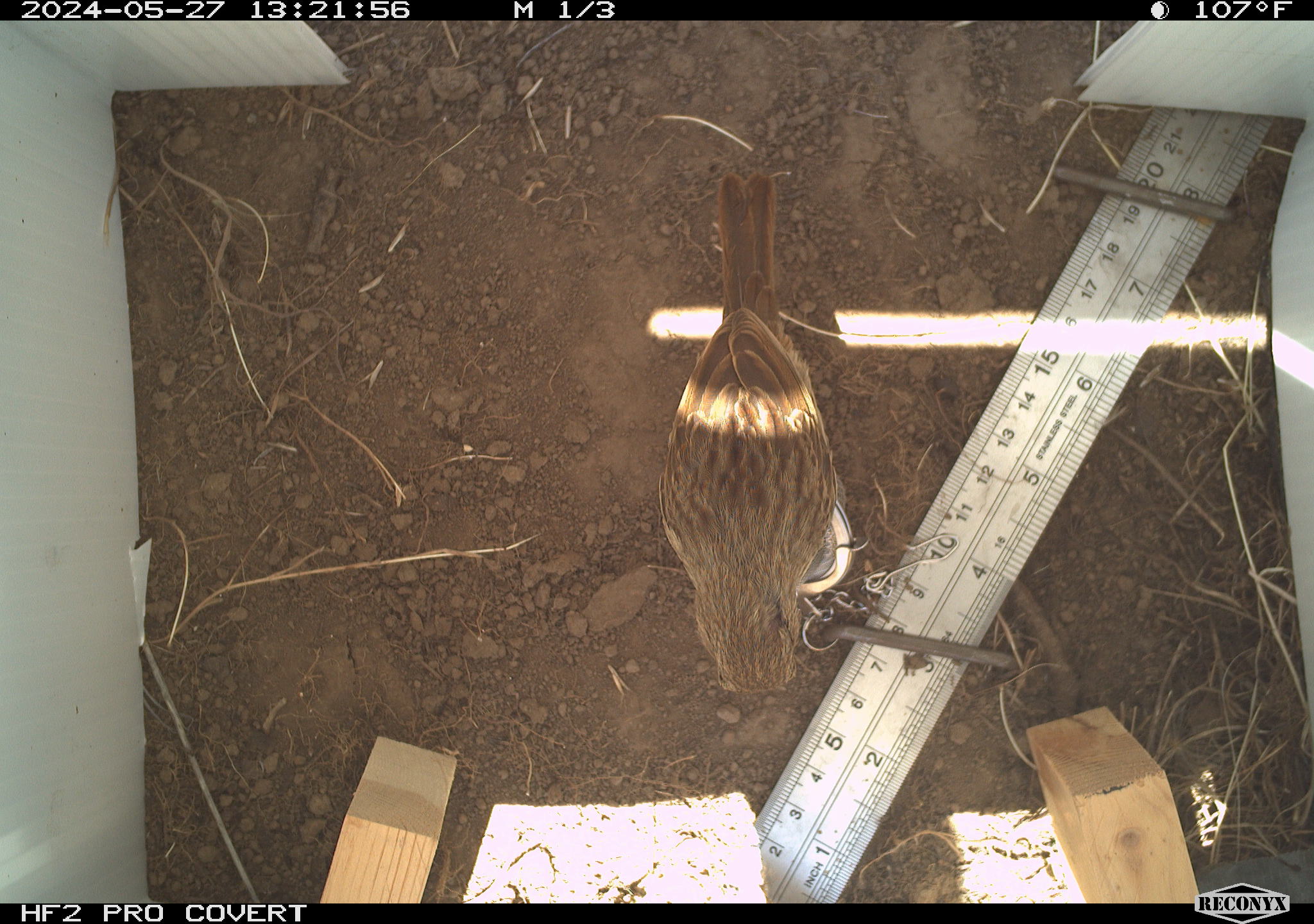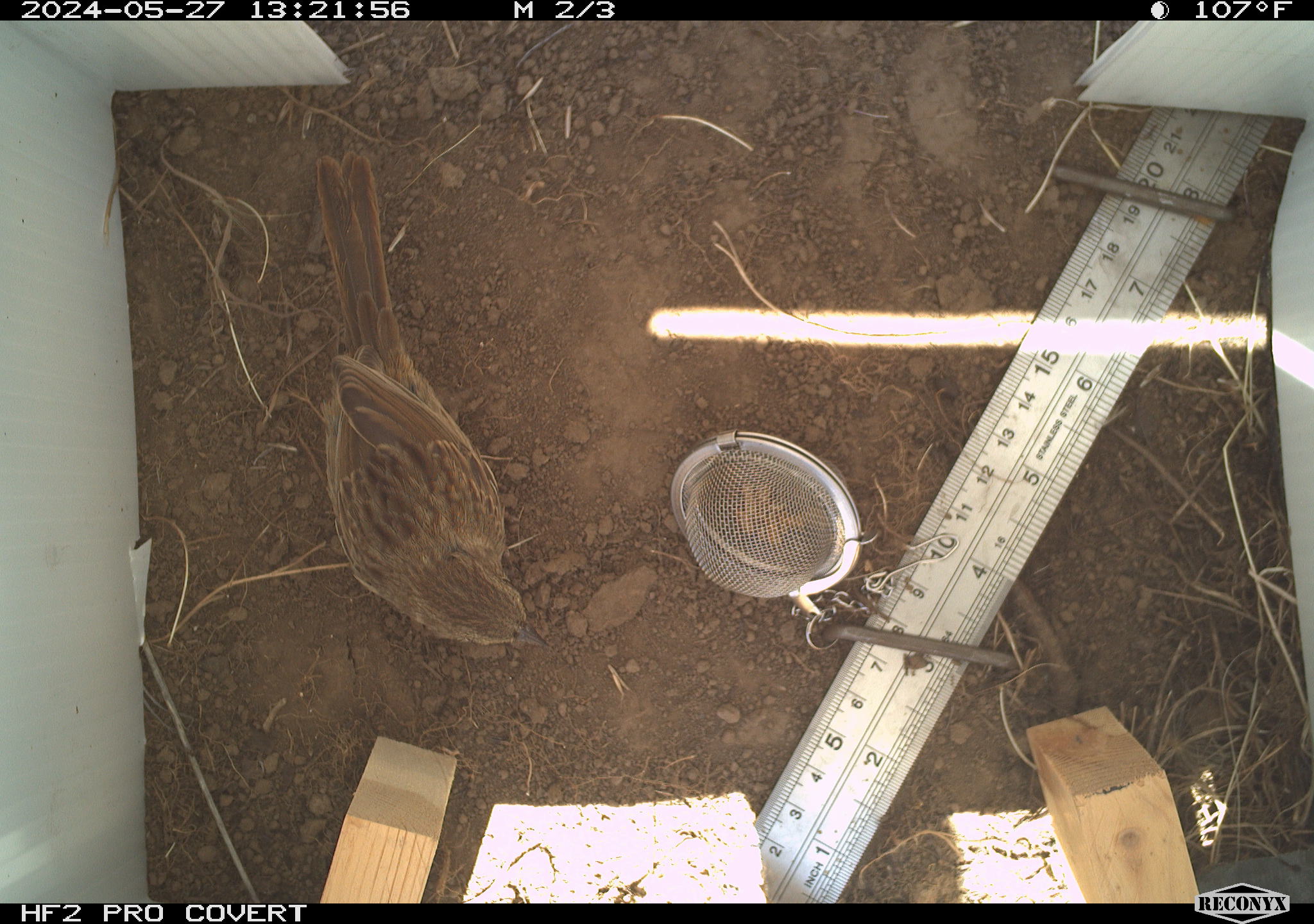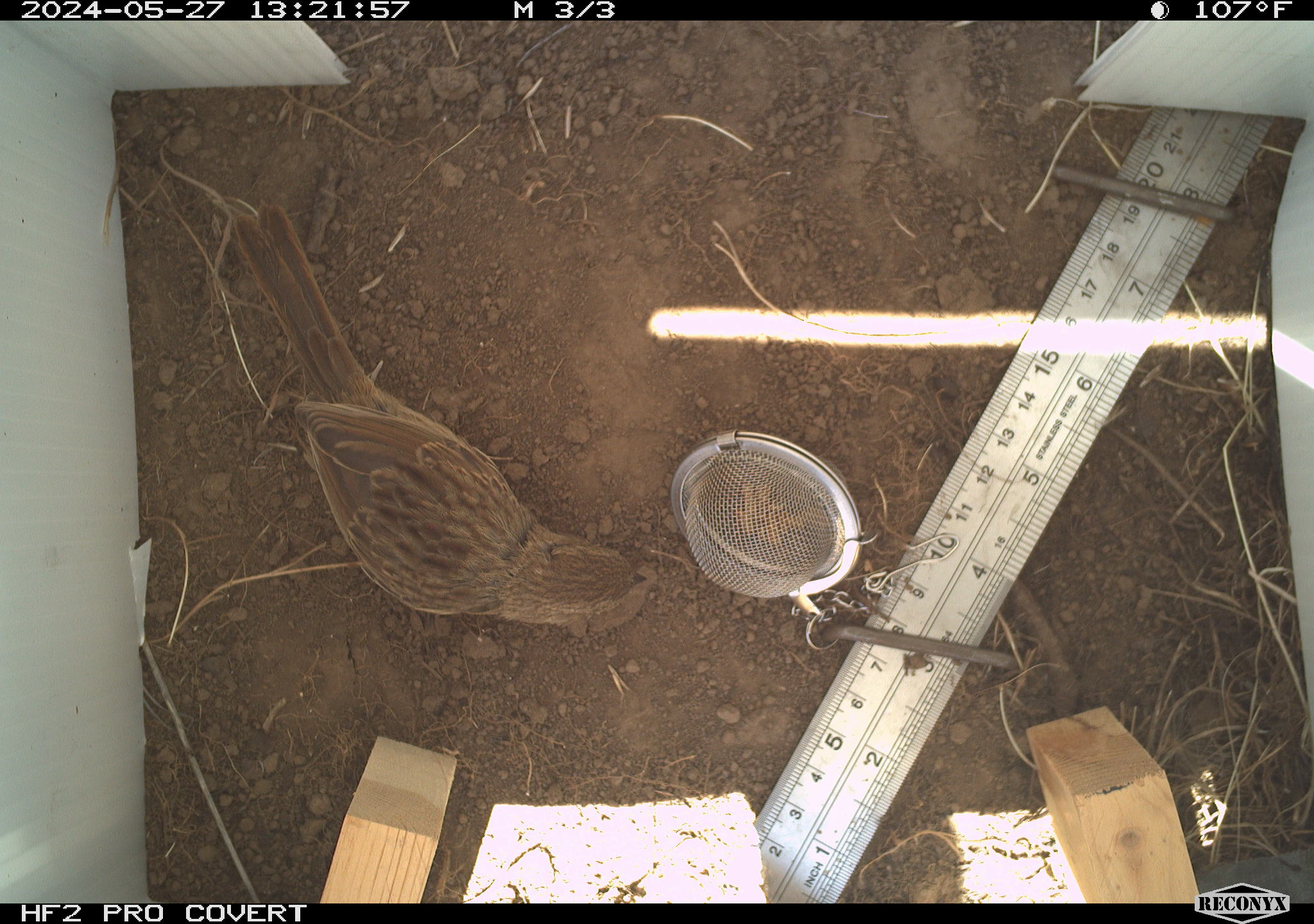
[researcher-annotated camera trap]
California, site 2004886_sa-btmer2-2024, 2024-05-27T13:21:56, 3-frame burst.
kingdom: Animalia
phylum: Chordata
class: Aves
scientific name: Aves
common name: bird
Bird (Aves).